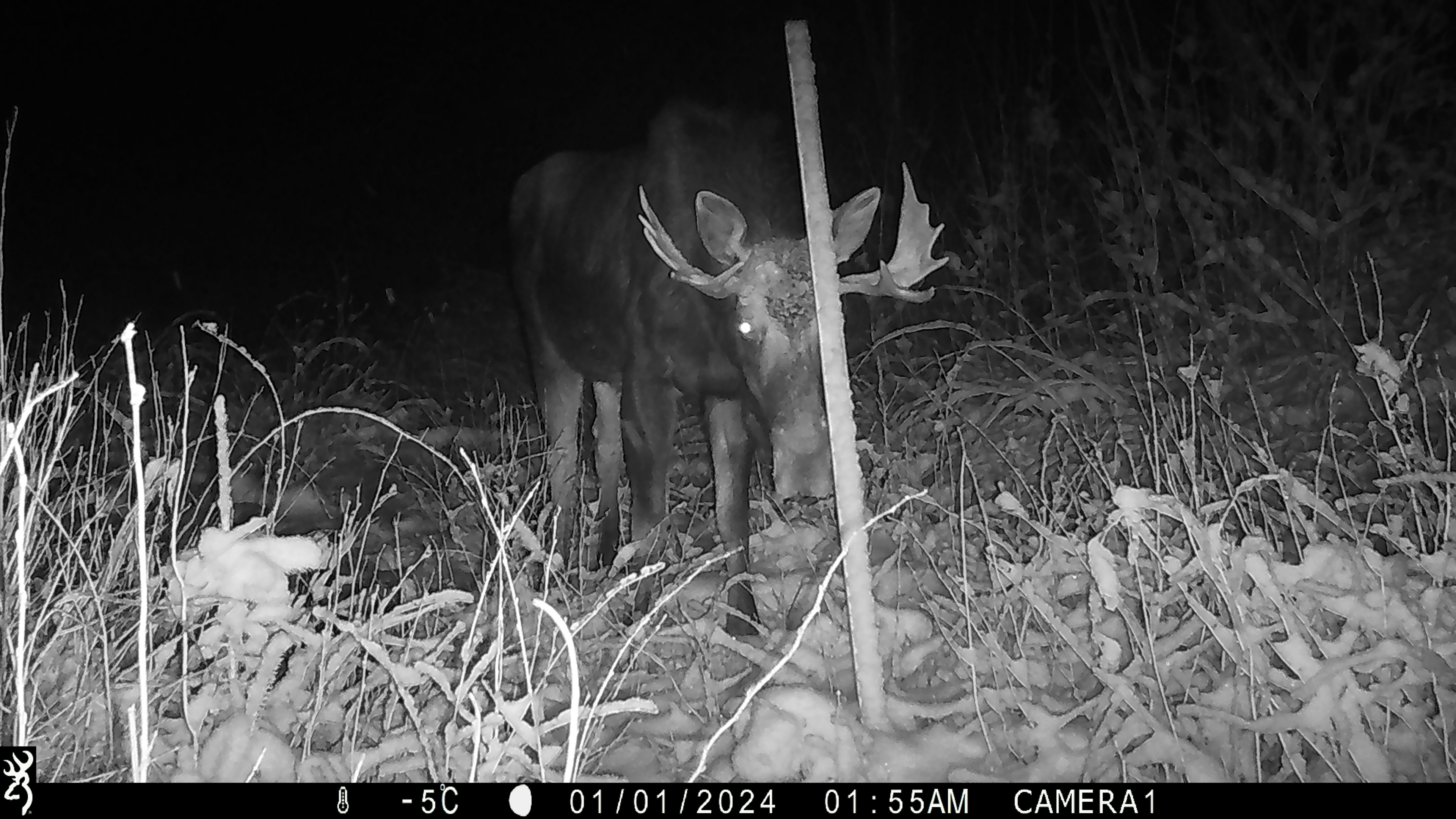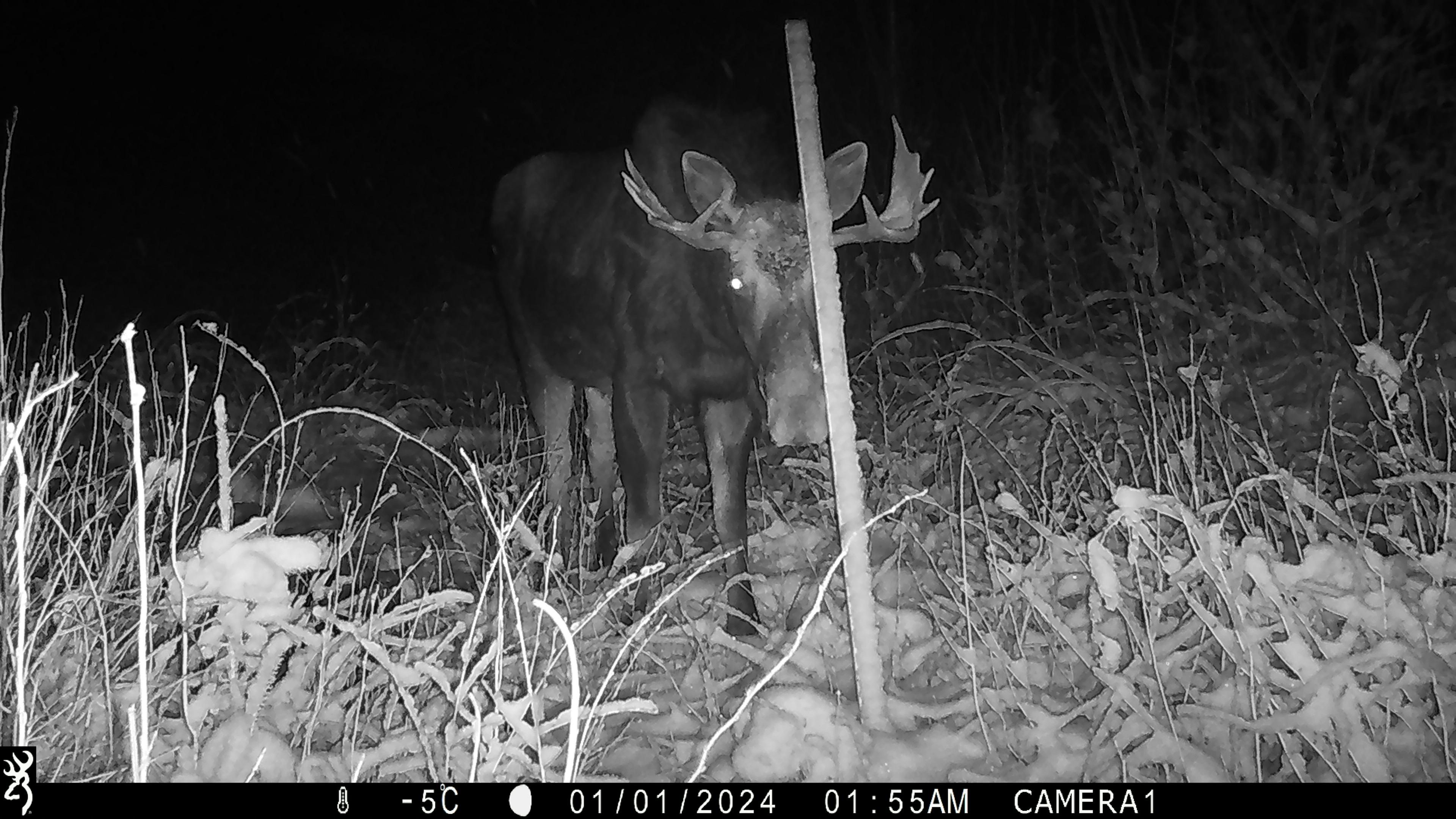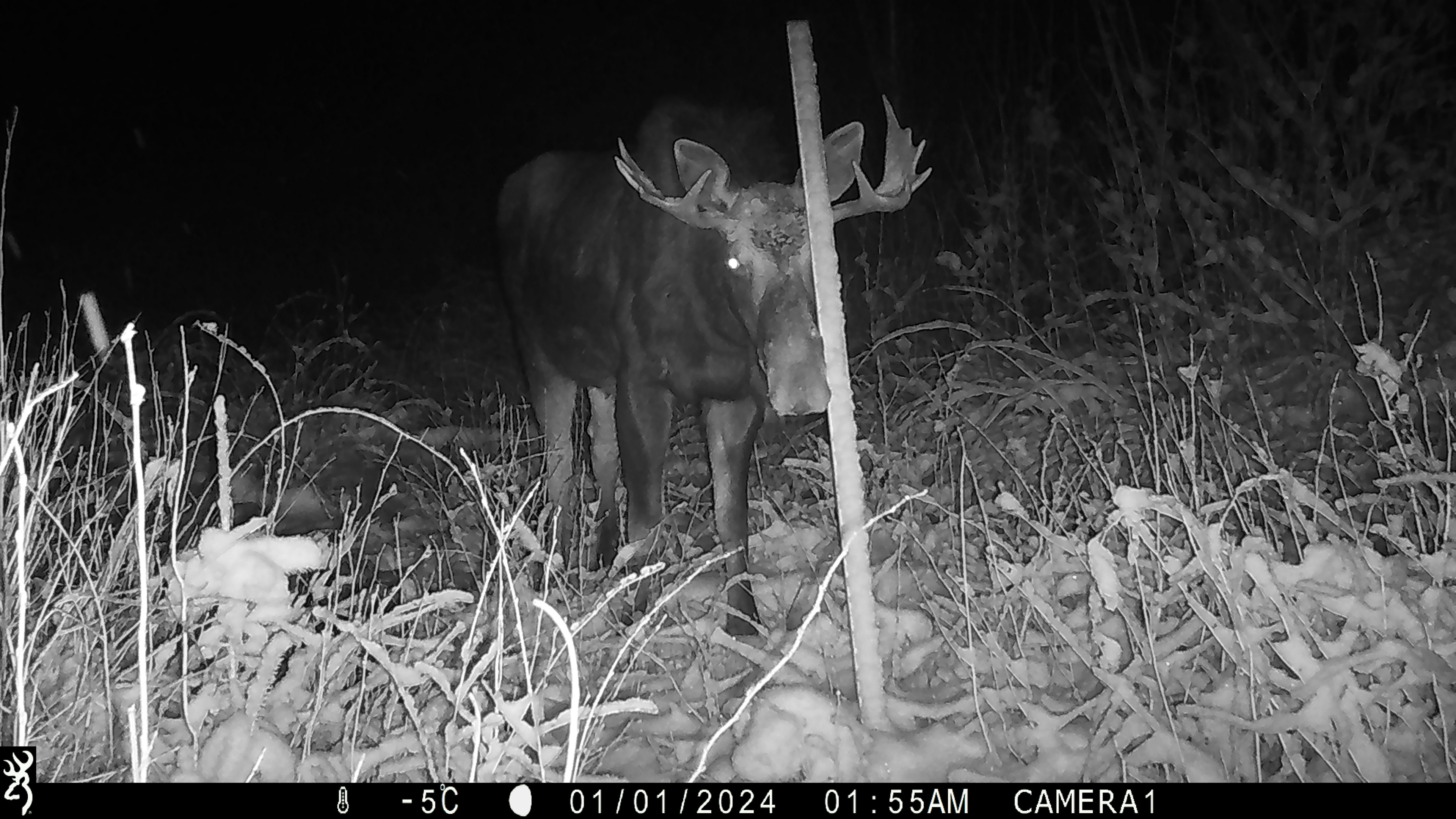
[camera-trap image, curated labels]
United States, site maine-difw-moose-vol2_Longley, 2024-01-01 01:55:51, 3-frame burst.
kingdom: Animalia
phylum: Chordata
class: Mammalia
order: Artiodactyla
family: Cervidae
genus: Alces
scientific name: Alces alces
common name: moose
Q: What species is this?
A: Moose (Alces alces).